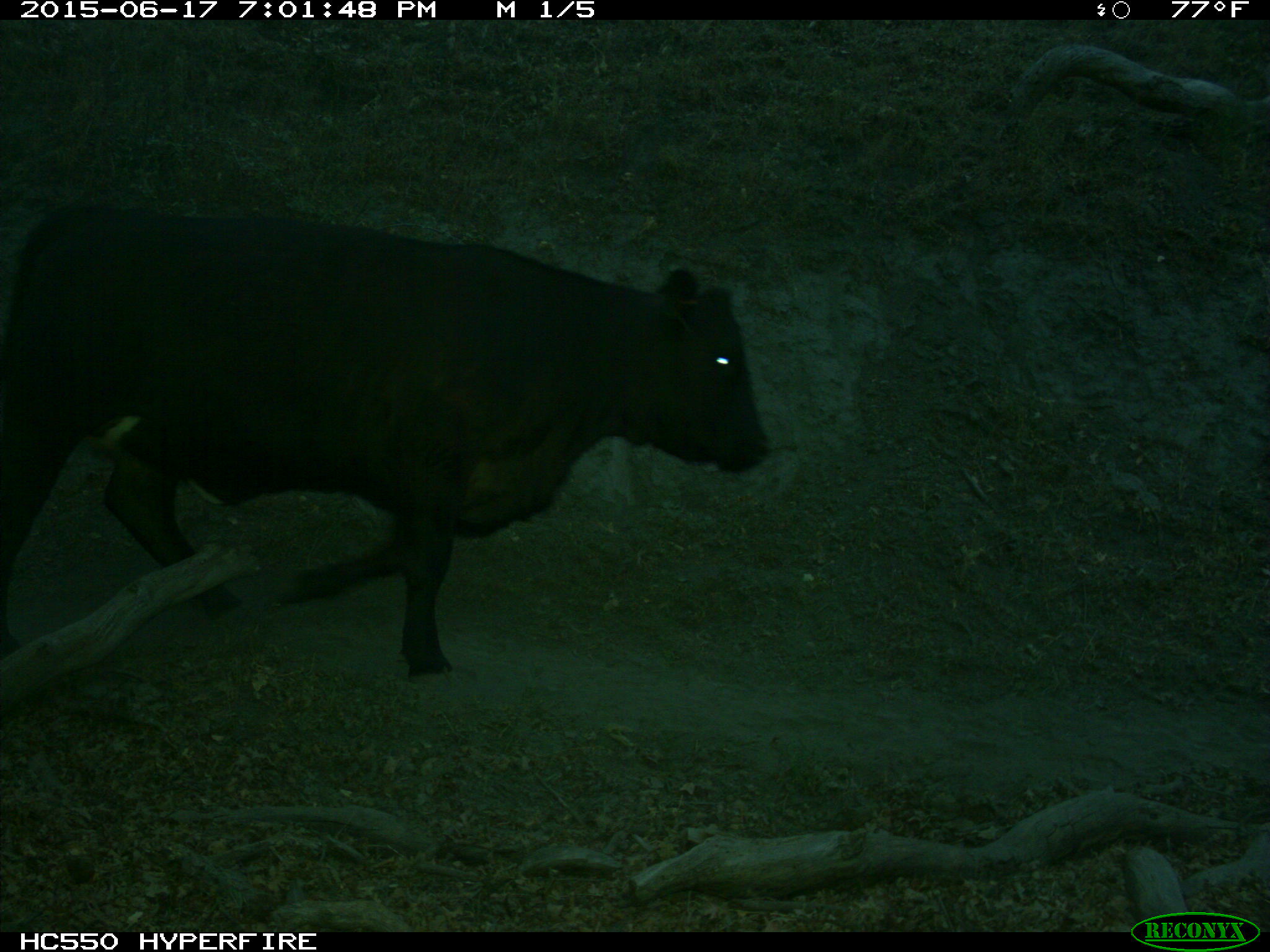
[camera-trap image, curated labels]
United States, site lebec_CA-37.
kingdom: Animalia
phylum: Chordata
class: Mammalia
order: Artiodactyla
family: Bovidae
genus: Bos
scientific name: Bos taurus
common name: domestic cow